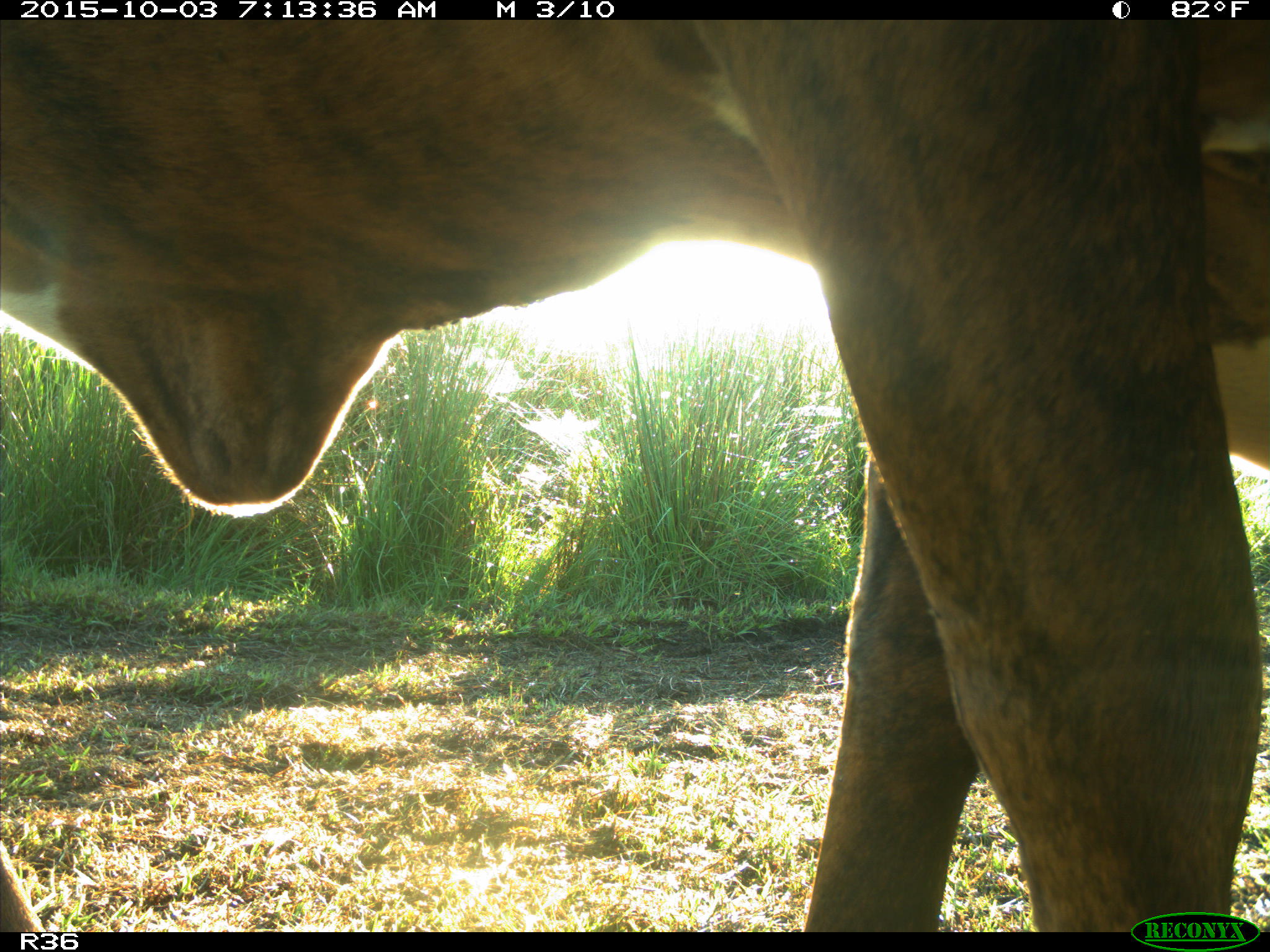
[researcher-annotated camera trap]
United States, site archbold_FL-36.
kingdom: Animalia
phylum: Chordata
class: Mammalia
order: Artiodactyla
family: Bovidae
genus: Bos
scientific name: Bos taurus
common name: domestic cow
Bos taurus (domestic cow).